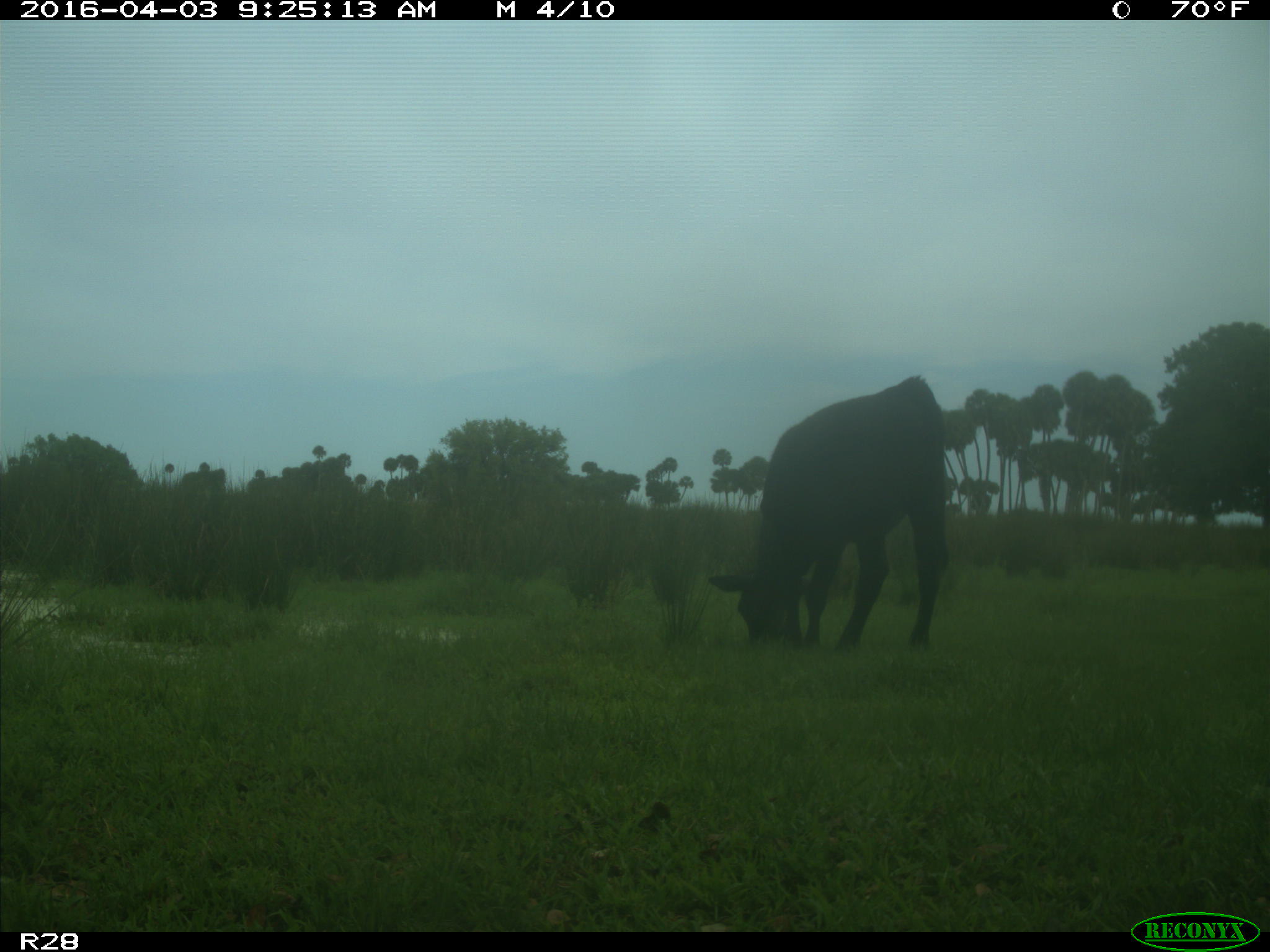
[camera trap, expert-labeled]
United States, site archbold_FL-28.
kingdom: Animalia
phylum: Chordata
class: Mammalia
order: Artiodactyla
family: Bovidae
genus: Bos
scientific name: Bos taurus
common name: domestic cow